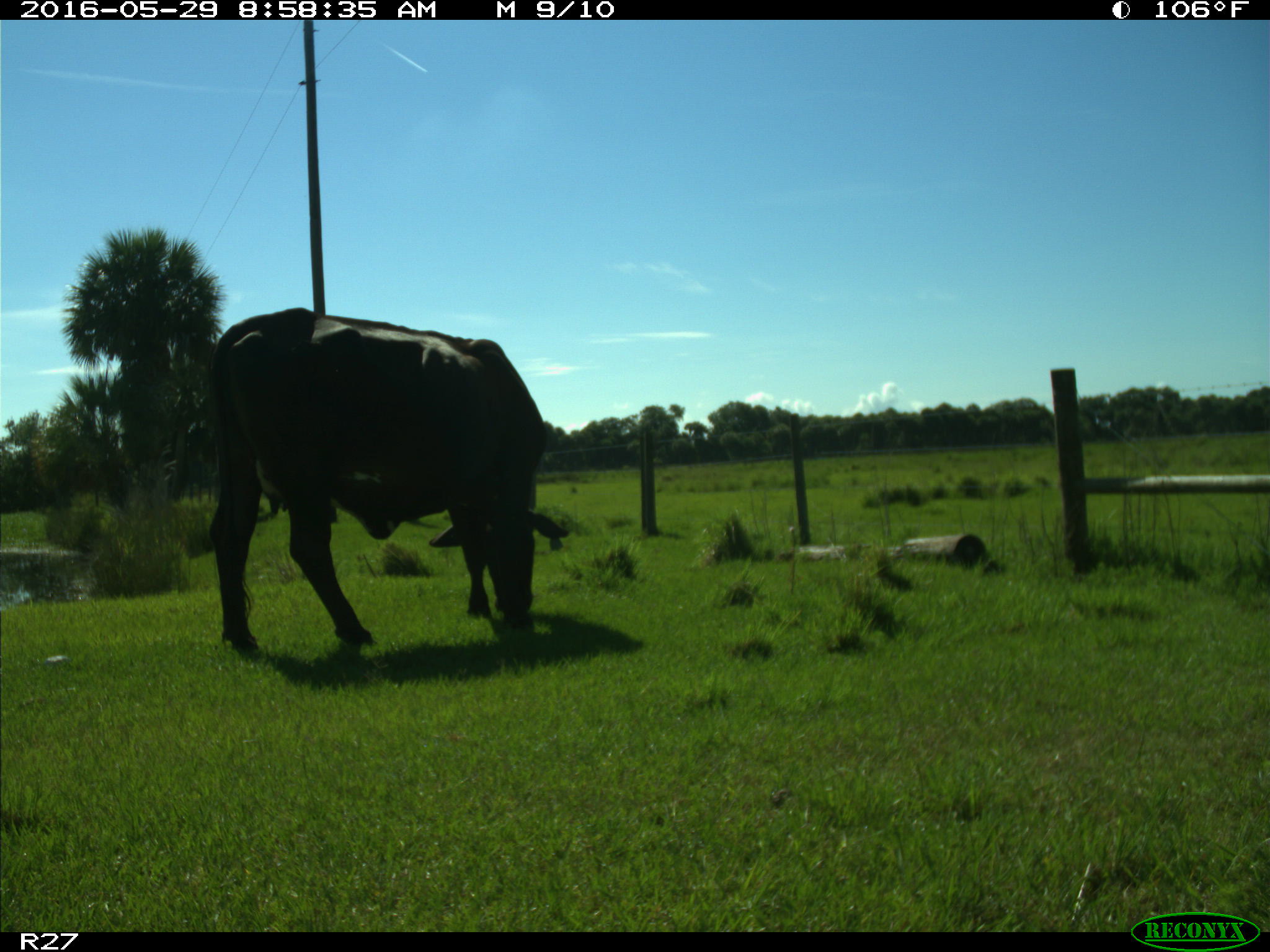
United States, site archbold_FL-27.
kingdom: Animalia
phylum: Chordata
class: Mammalia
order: Artiodactyla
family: Bovidae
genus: Bos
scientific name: Bos taurus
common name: domestic cow